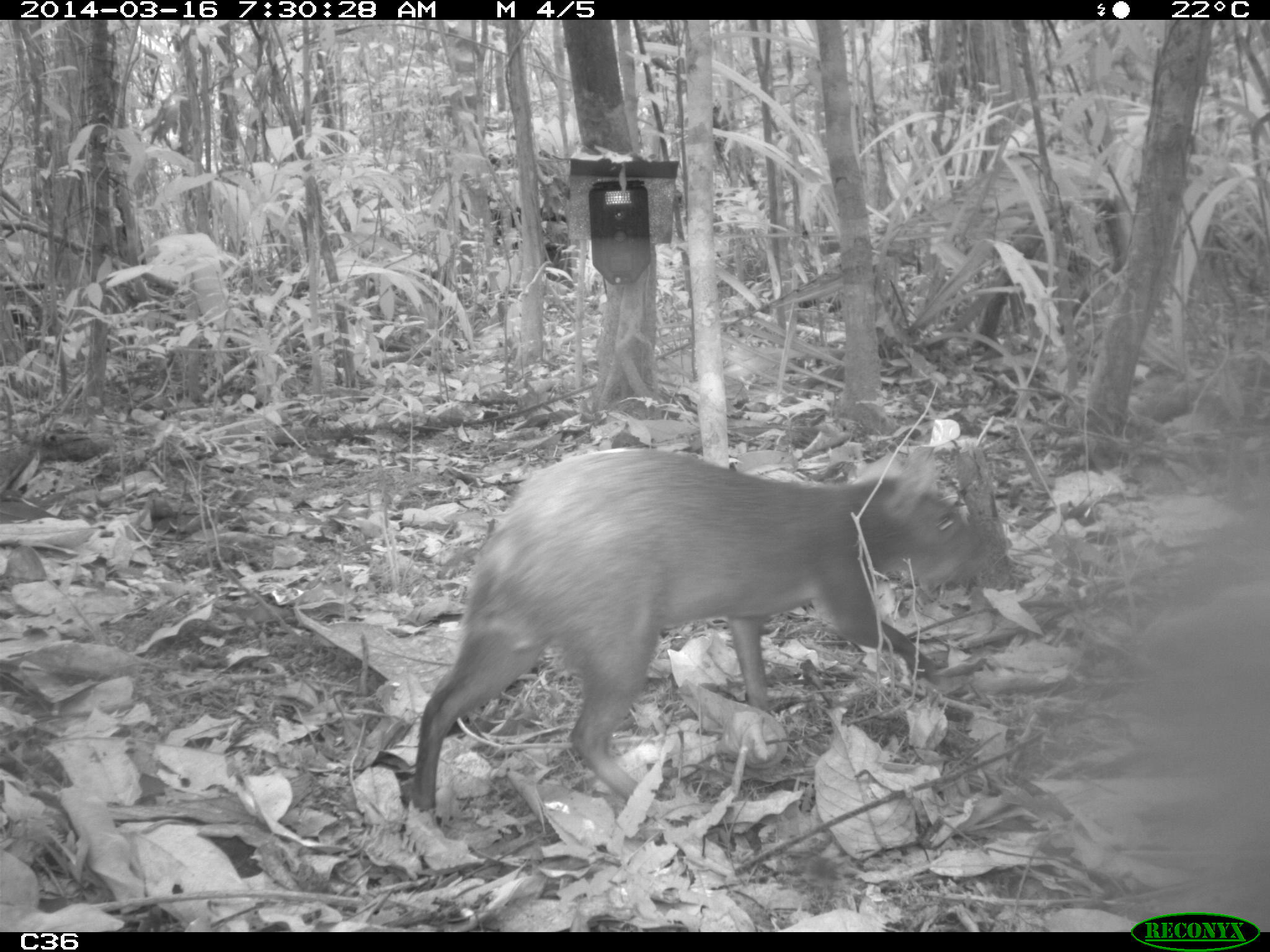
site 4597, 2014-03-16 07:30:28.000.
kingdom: Animalia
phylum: Chordata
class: Mammalia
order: Rodentia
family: Dasyproctidae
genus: Dasyprocta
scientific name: Dasyprocta leporina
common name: red-rumped agouti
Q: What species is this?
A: Dasyprocta leporina (red-rumped agouti).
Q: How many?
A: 1.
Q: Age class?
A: Adult.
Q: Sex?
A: Female.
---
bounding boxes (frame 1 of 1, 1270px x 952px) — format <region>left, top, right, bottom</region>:
dasyprocta leporina: <region>403, 443, 1024, 820</region>